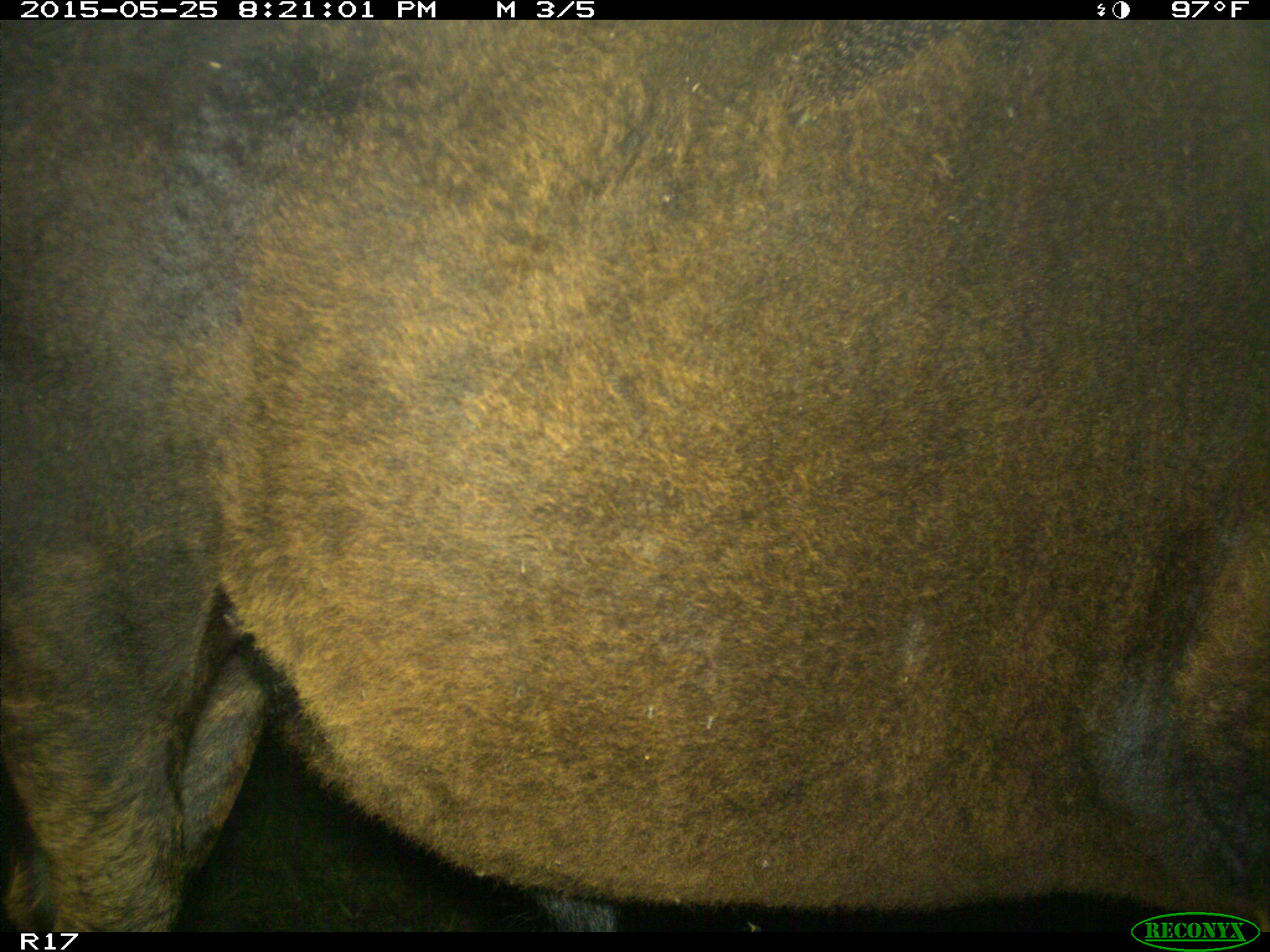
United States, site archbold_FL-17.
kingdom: Animalia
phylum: Chordata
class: Mammalia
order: Artiodactyla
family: Bovidae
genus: Bos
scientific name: Bos taurus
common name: domestic cow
Bos taurus (domestic cow).